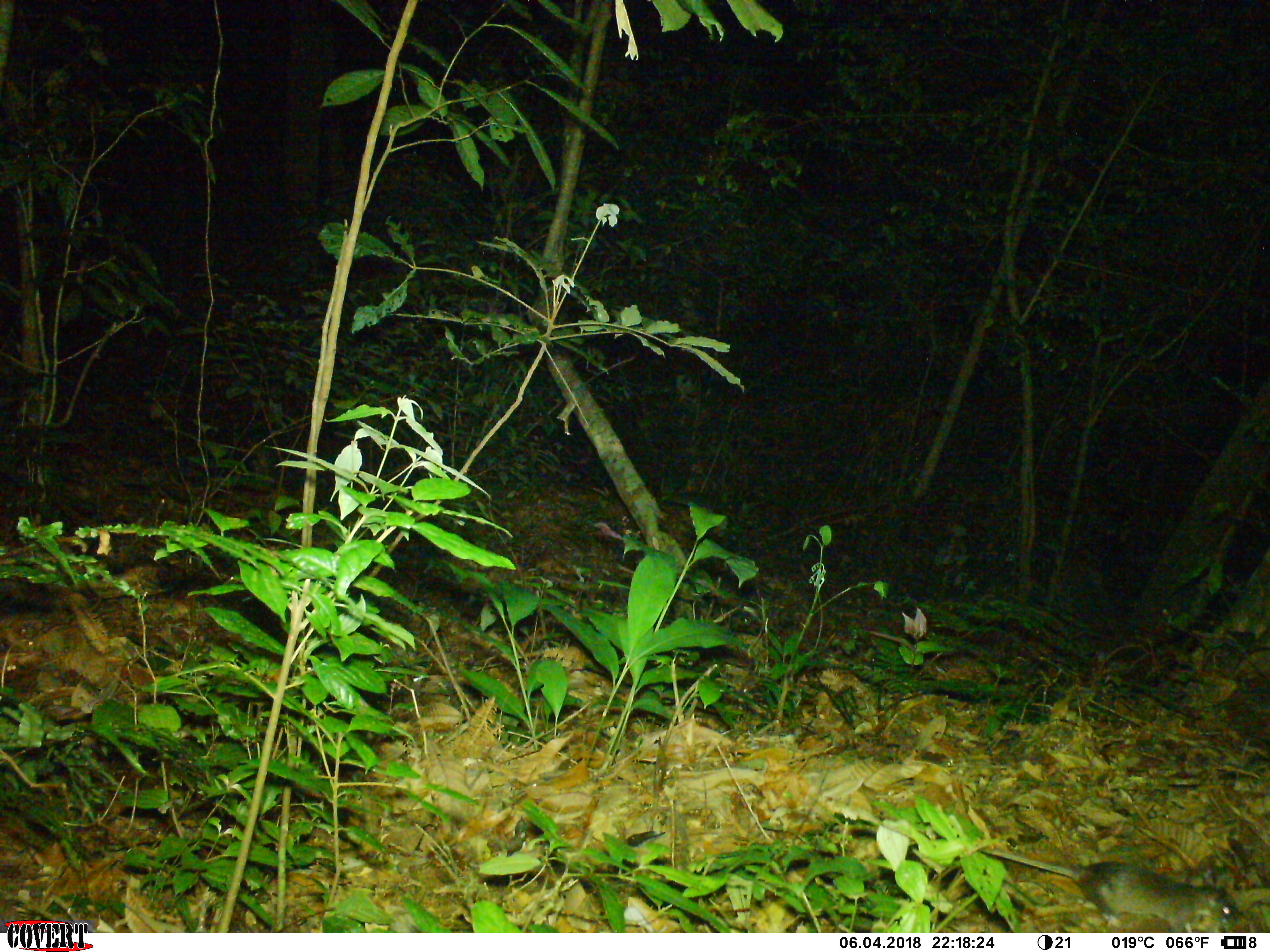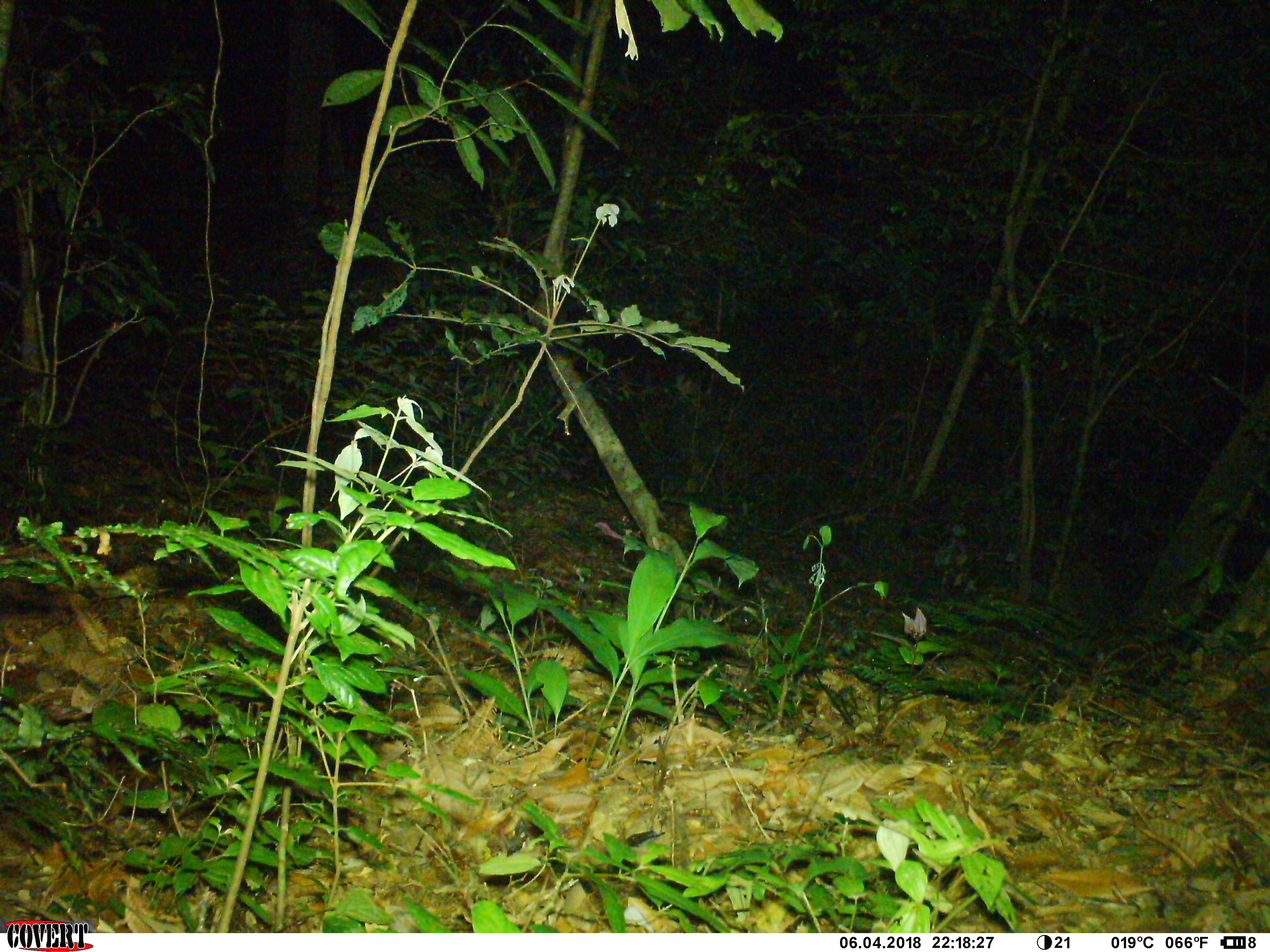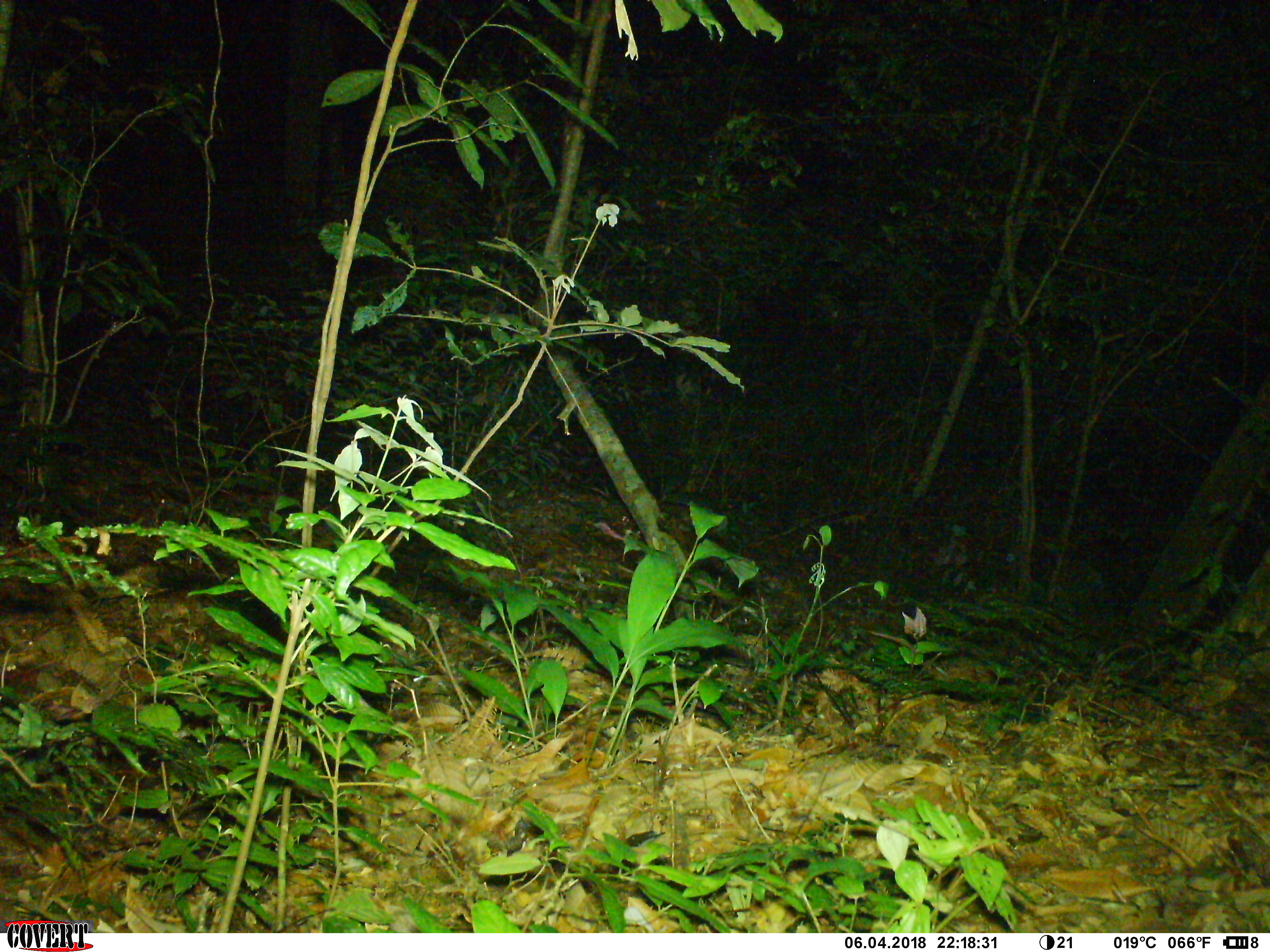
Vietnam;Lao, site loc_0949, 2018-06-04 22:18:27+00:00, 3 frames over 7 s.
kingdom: Animalia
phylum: Chordata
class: Mammalia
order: Rodentia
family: Muridae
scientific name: Muridae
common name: old-world mice and rats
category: unidentified murid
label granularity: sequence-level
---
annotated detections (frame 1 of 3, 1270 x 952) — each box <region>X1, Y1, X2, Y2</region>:
unidentified murid: <region>978, 845, 1244, 933</region>